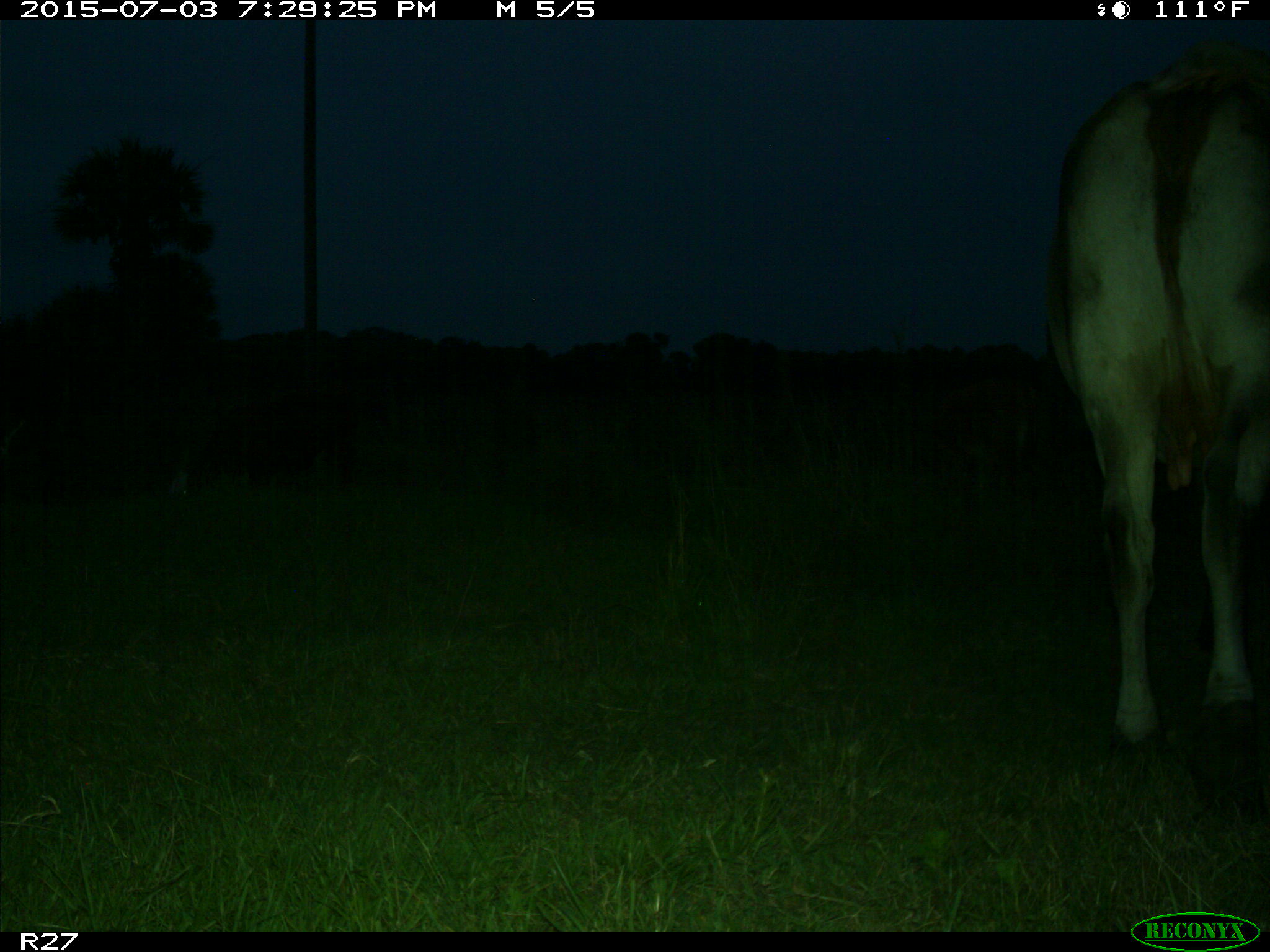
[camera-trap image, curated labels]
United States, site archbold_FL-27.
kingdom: Animalia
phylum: Chordata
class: Mammalia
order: Artiodactyla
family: Bovidae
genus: Bos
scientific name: Bos taurus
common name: domestic cow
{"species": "Bos taurus (domestic cow)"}